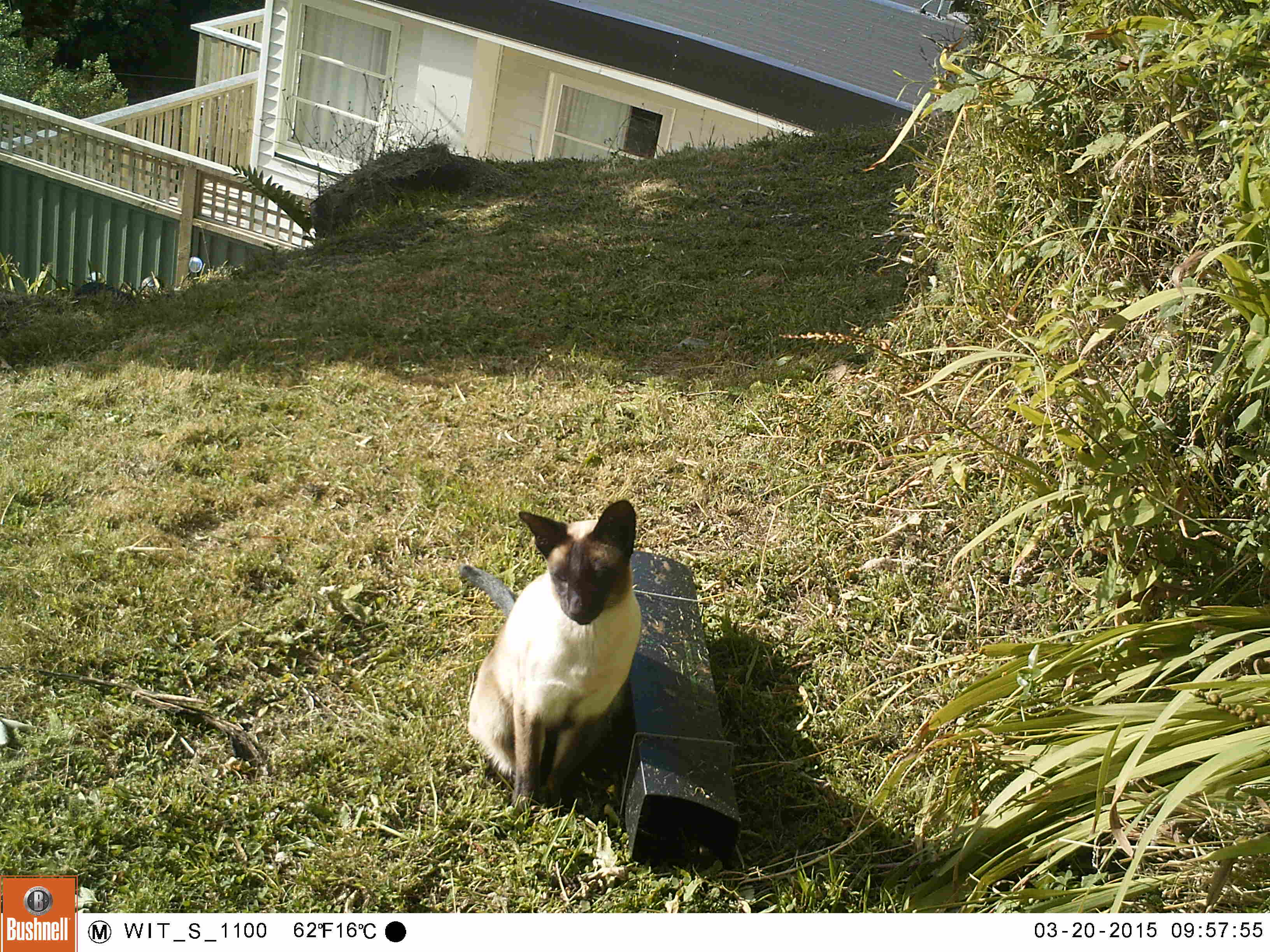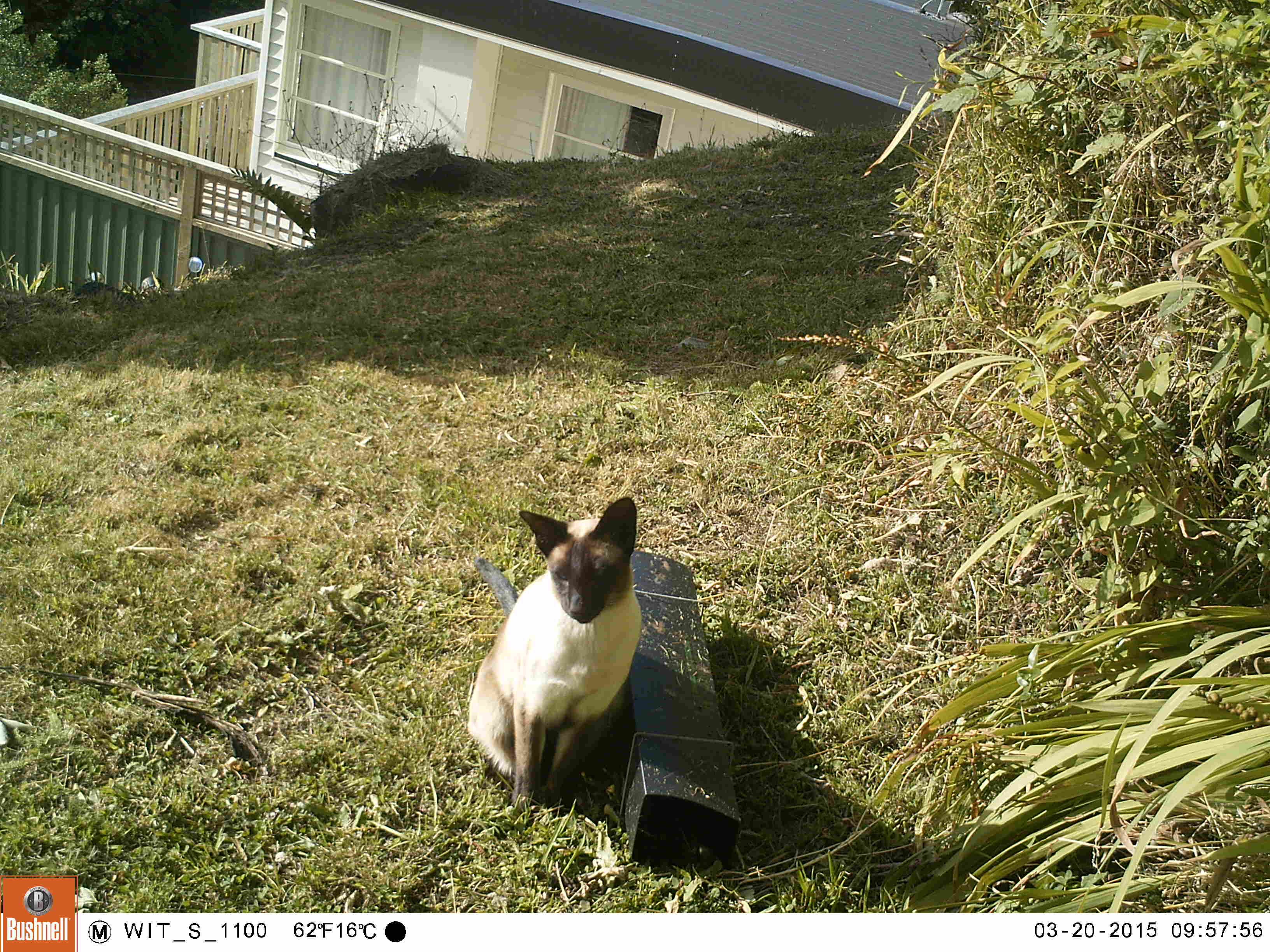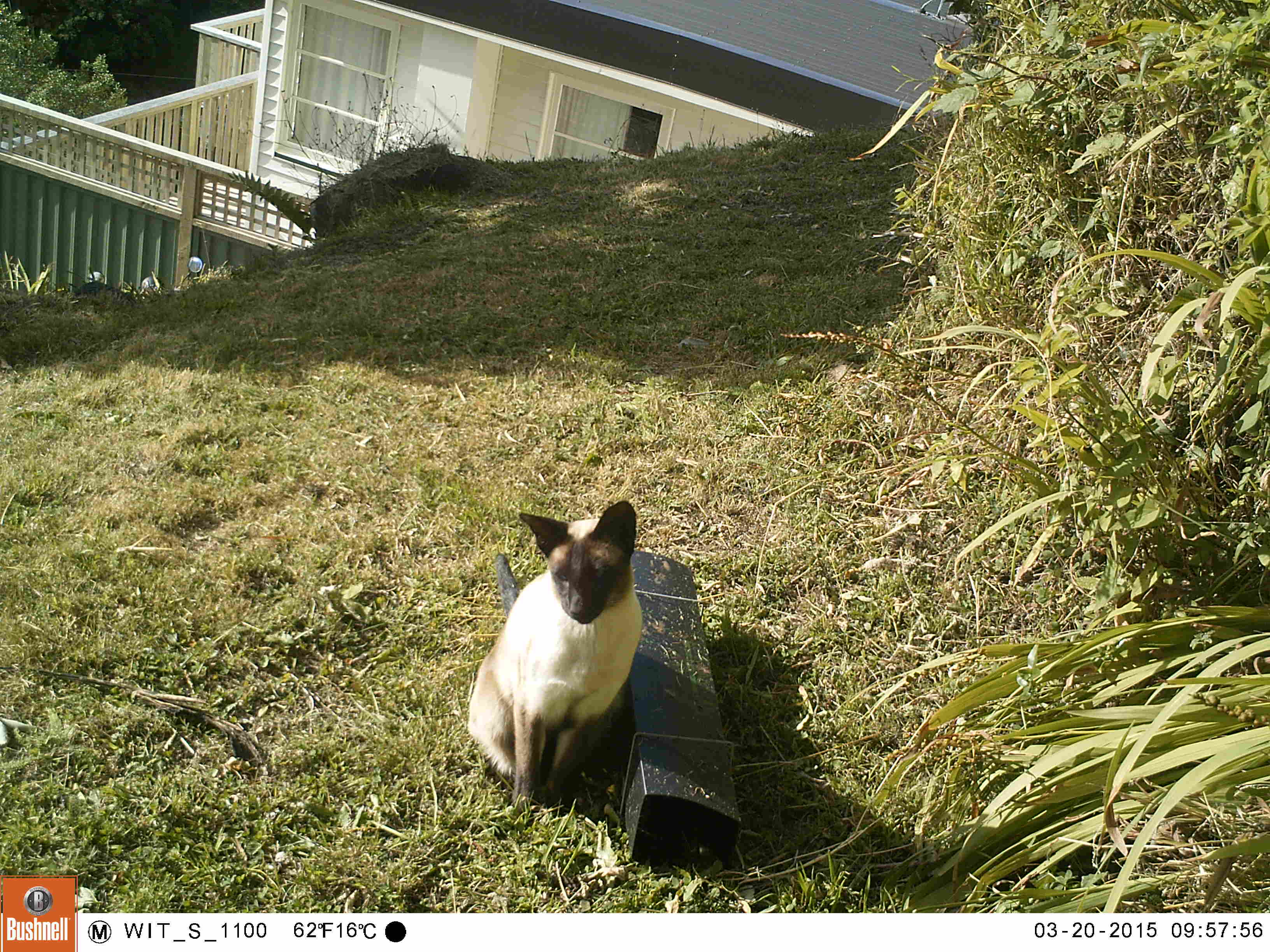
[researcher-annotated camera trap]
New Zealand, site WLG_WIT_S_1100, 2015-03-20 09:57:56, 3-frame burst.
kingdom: Animalia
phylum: Chordata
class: Mammalia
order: Carnivora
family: Felidae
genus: Felis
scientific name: Felis catus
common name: domestic cat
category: cat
Cat (domestic cat) (Felis catus).